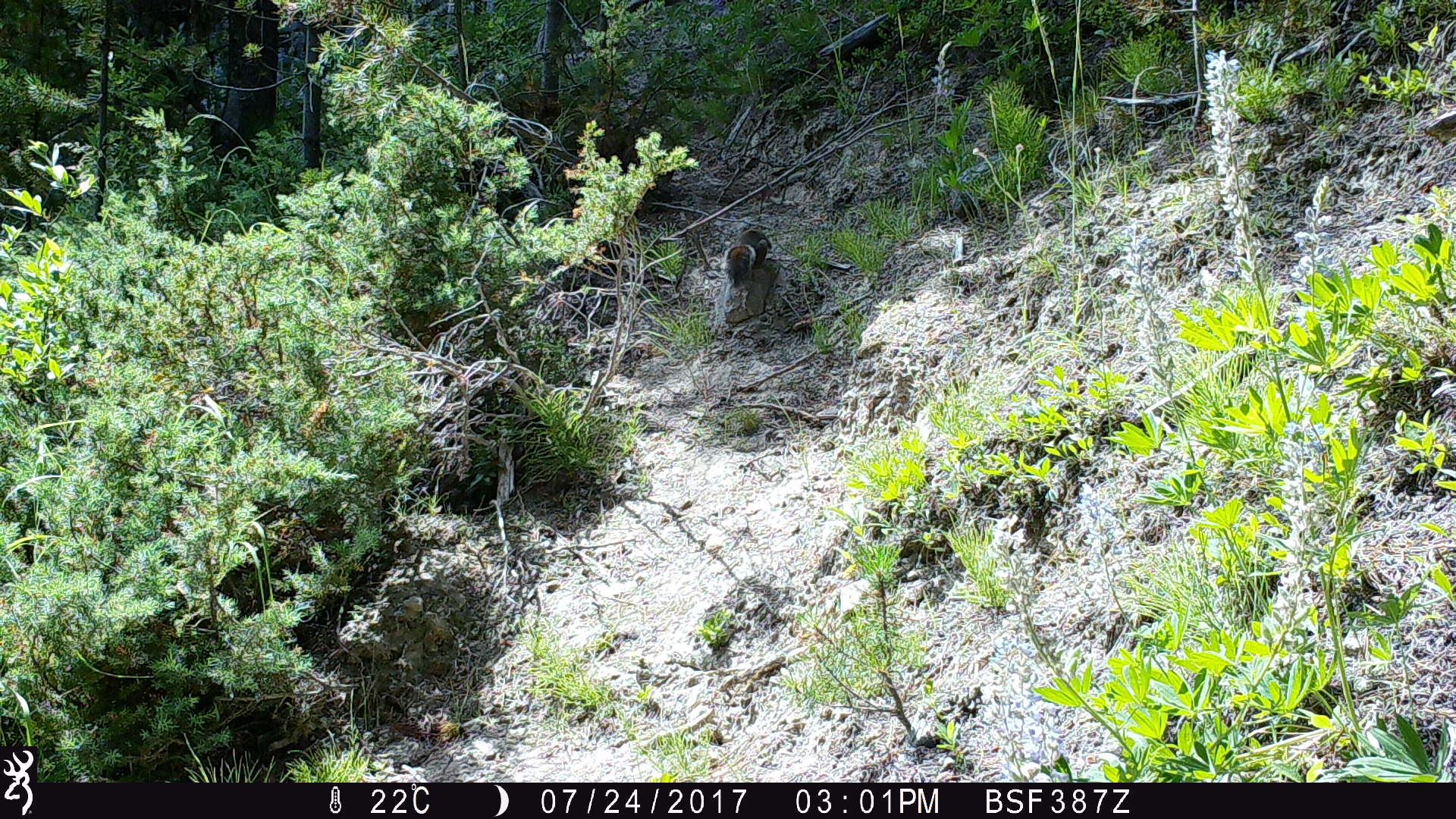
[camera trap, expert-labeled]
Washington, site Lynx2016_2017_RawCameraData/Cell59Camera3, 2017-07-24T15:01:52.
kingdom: Animalia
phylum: Chordata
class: Mammalia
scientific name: Mammalia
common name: small mammal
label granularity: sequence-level